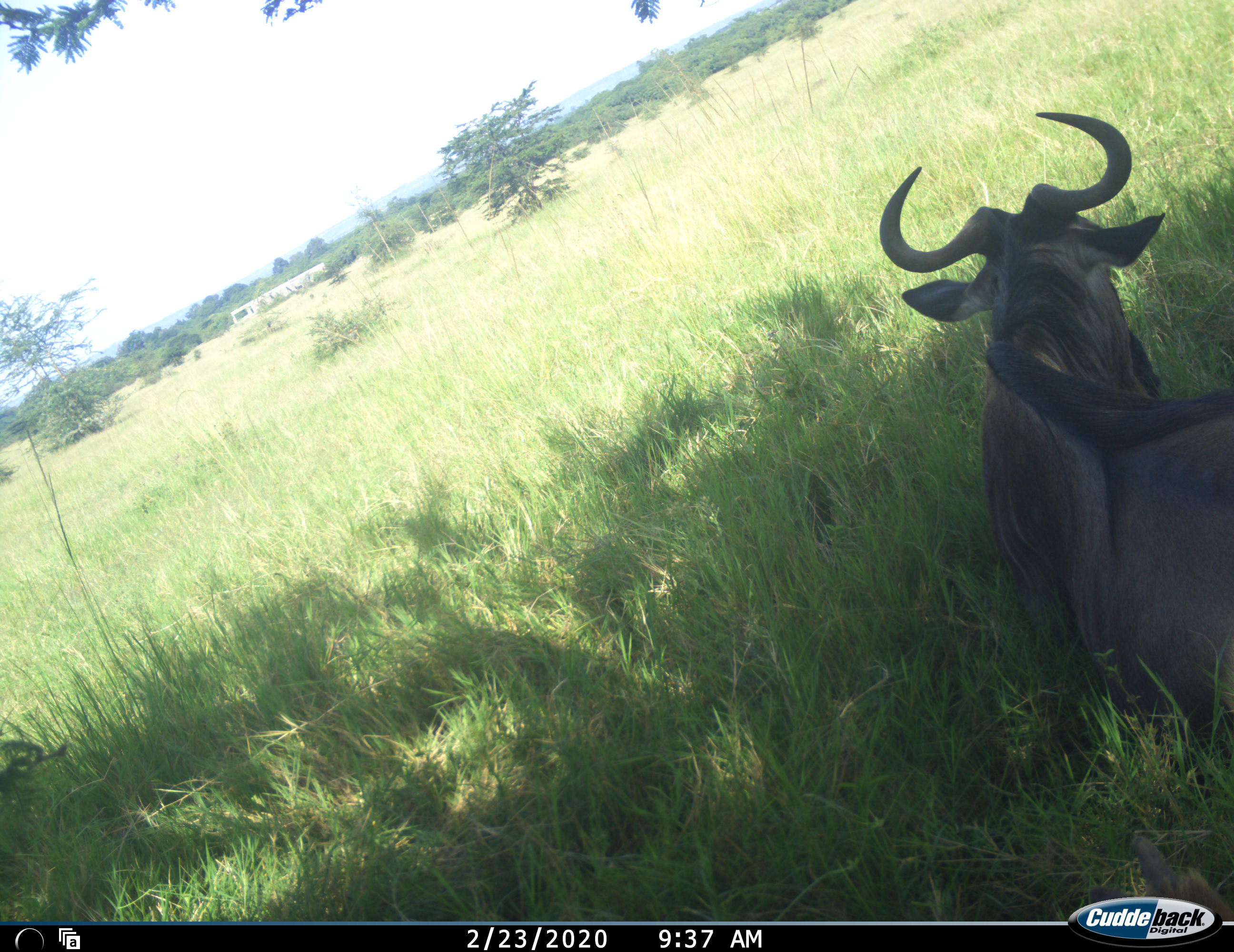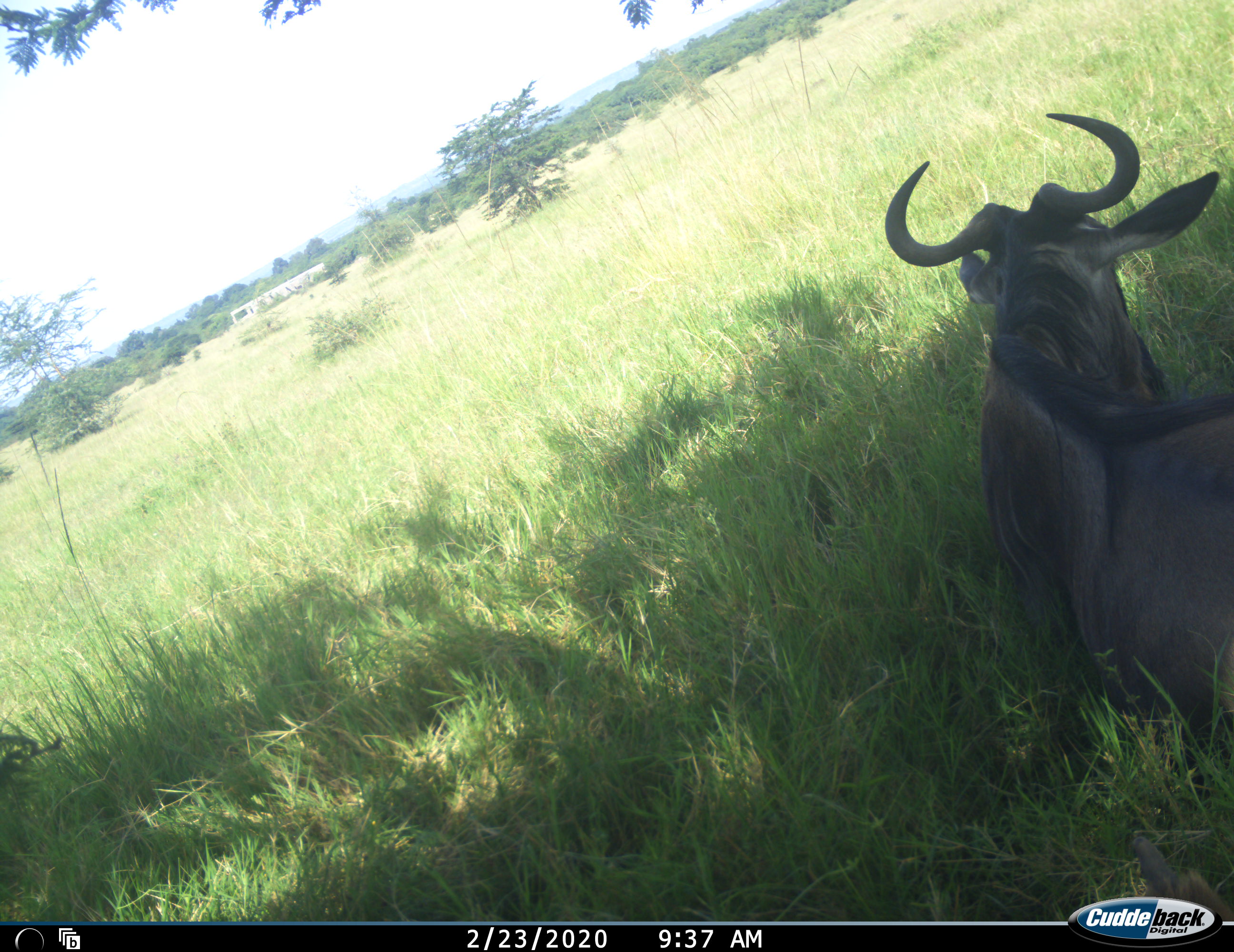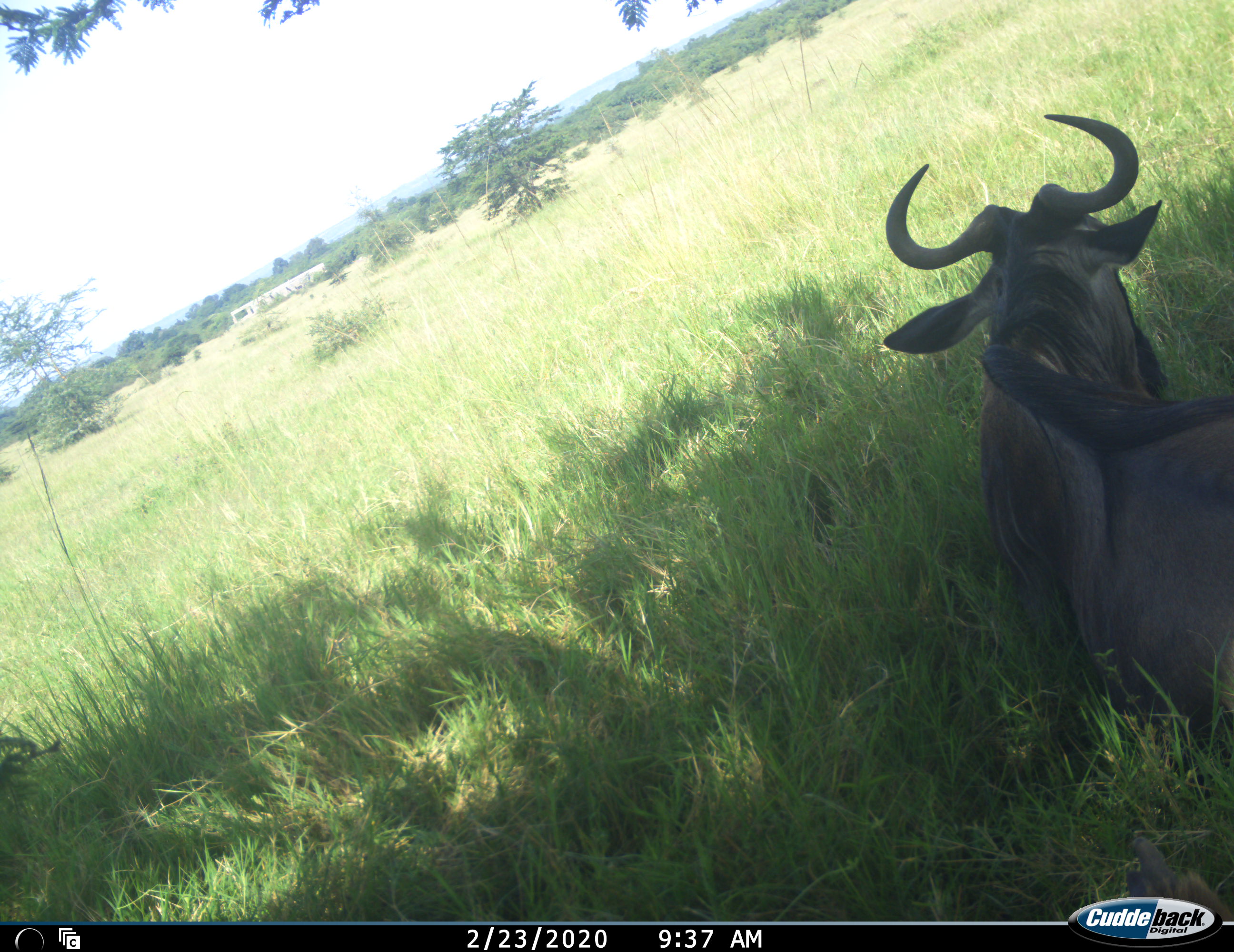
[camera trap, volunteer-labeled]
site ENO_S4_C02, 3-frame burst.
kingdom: Animalia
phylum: Chordata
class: Mammalia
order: Artiodactyla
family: Bovidae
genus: Connochaetes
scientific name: Connochaetes taurinus taurinus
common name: blue wildebeest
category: wildebeestblue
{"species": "wildebeestblue (blue wildebeest) (Connochaetes taurinus taurinus)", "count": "1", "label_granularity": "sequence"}